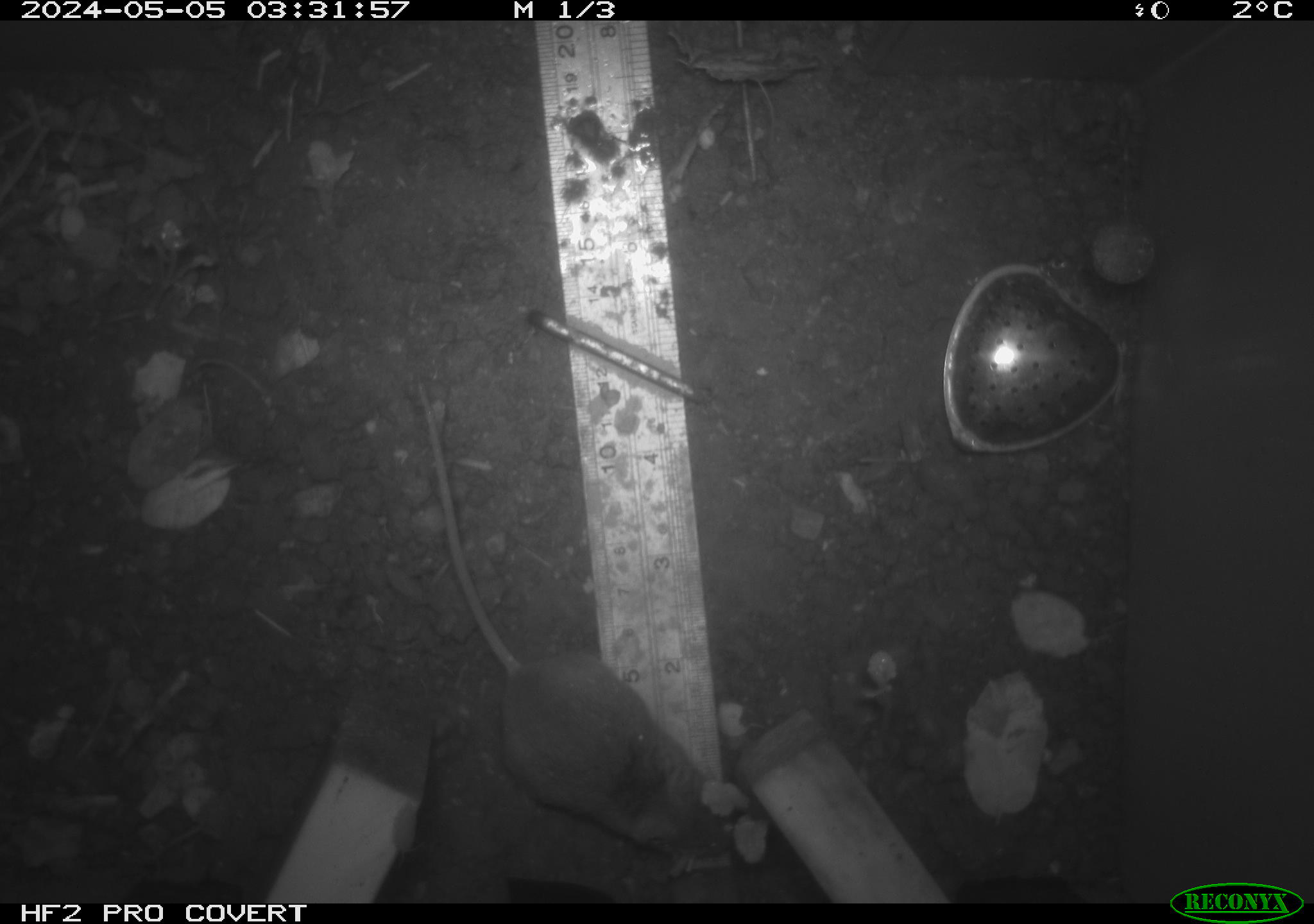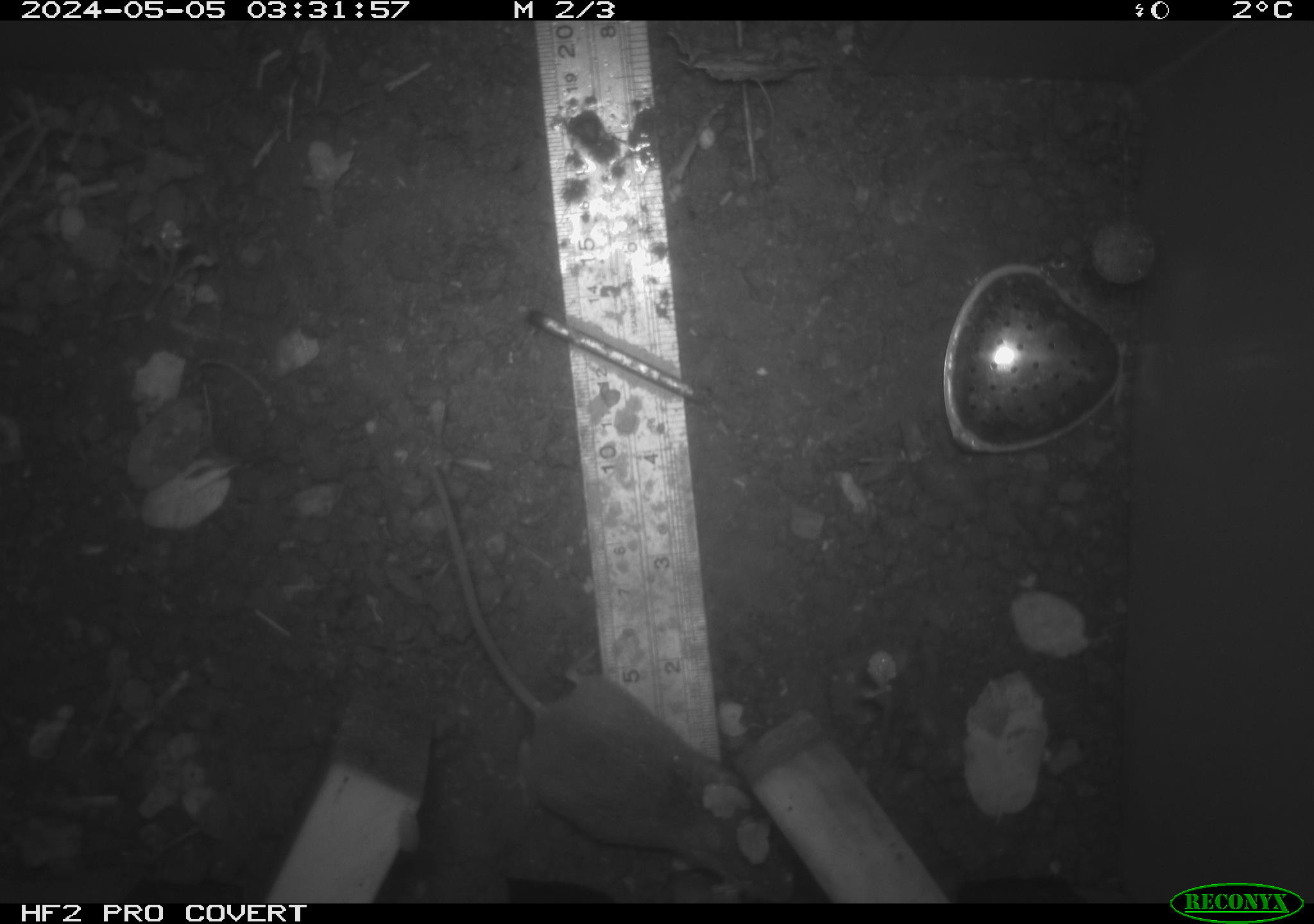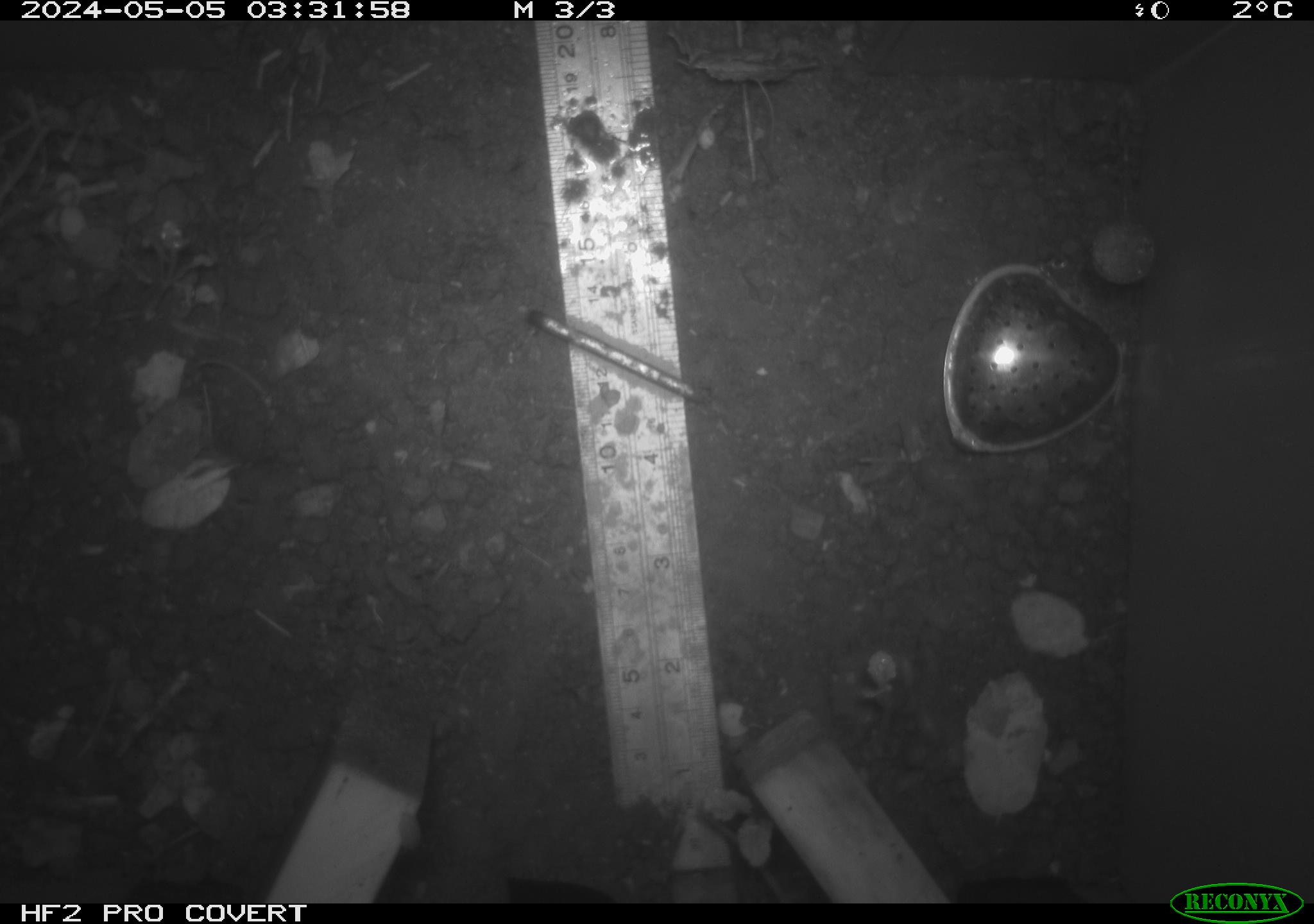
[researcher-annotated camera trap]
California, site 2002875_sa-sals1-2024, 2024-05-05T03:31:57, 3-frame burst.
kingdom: Animalia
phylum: Chordata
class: Mammalia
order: Rodentia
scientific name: Rodentia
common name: mouse species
Mouse species (Rodentia).